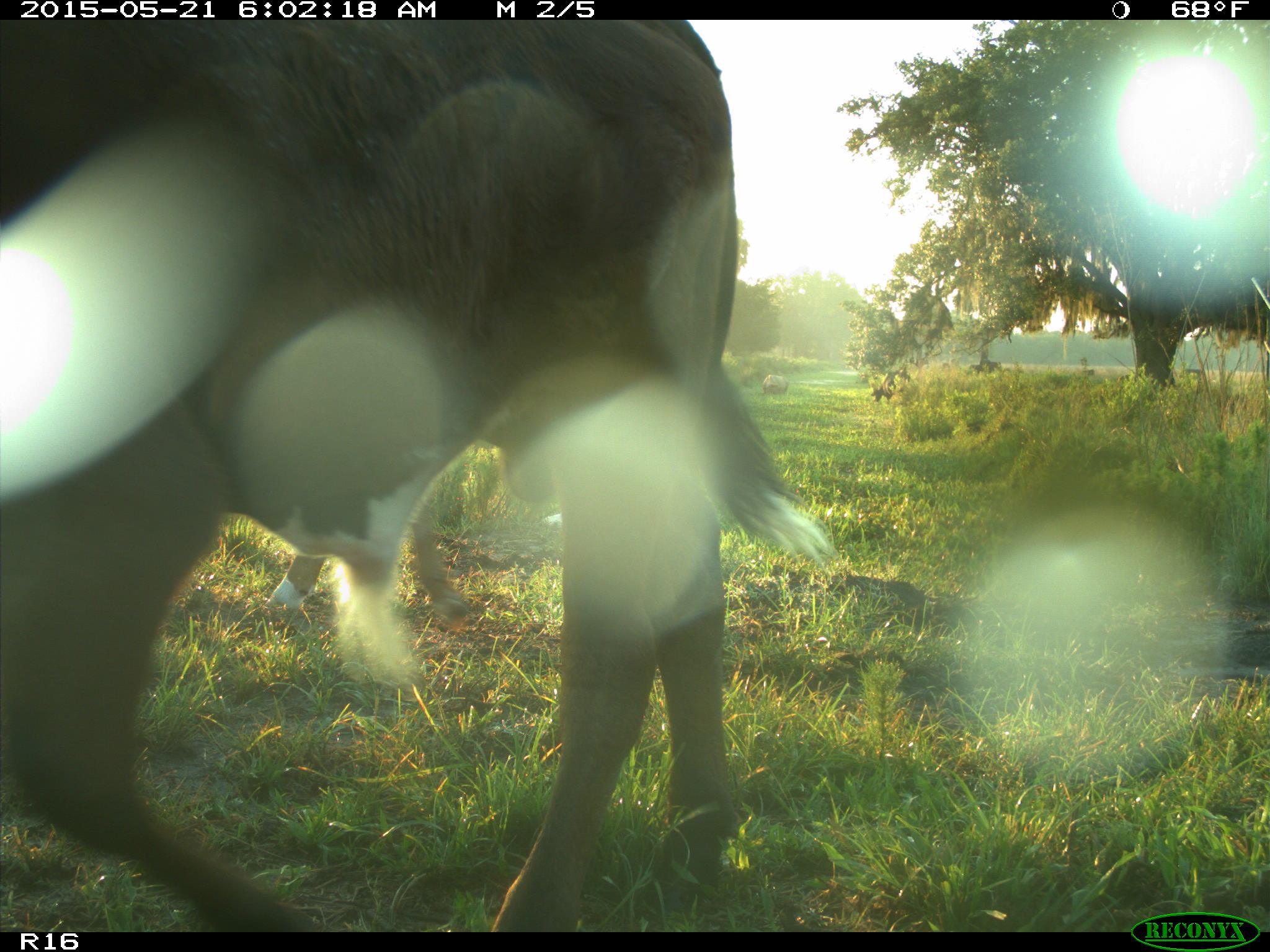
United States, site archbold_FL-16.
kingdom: Animalia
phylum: Chordata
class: Mammalia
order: Artiodactyla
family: Bovidae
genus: Bos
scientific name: Bos taurus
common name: domestic cow